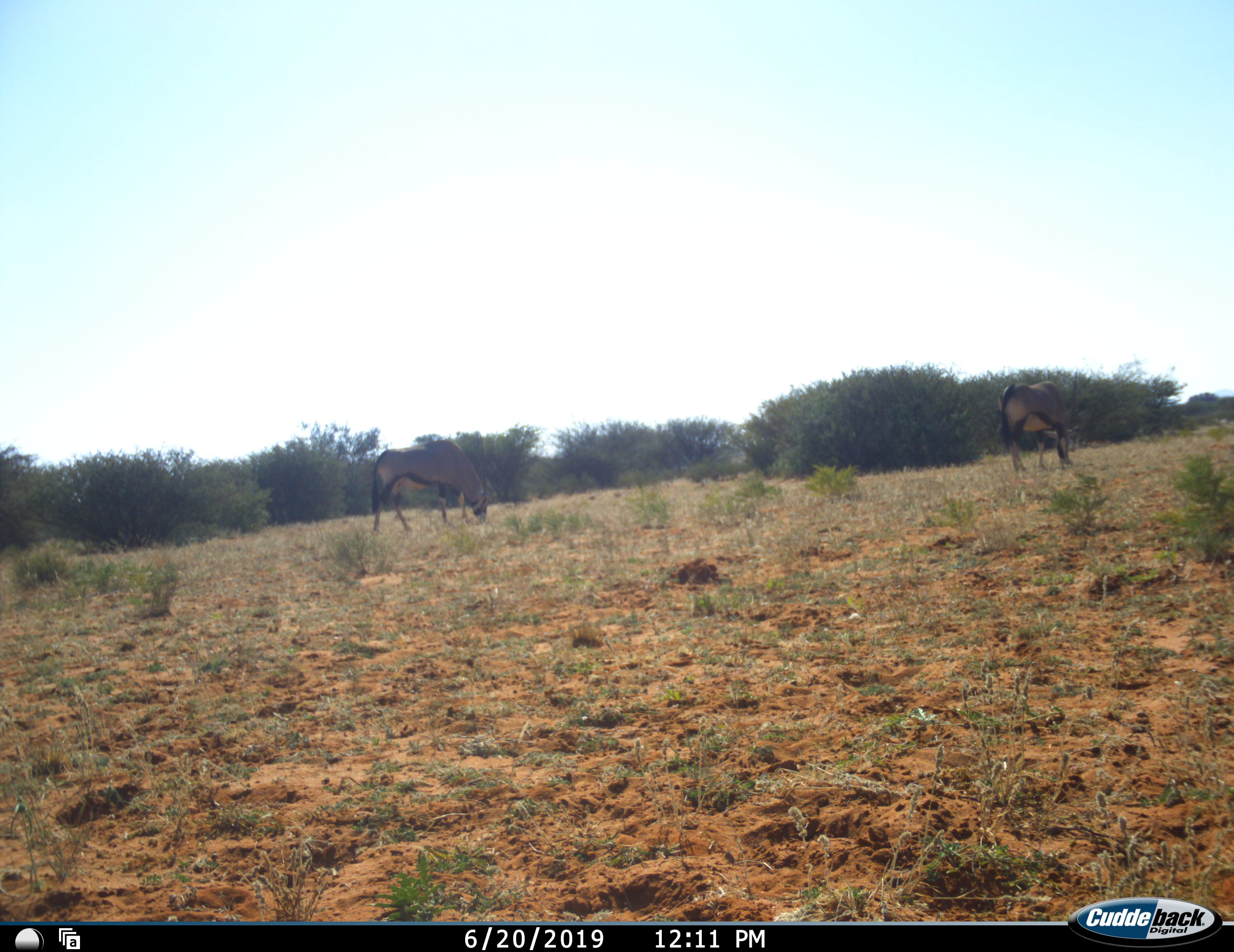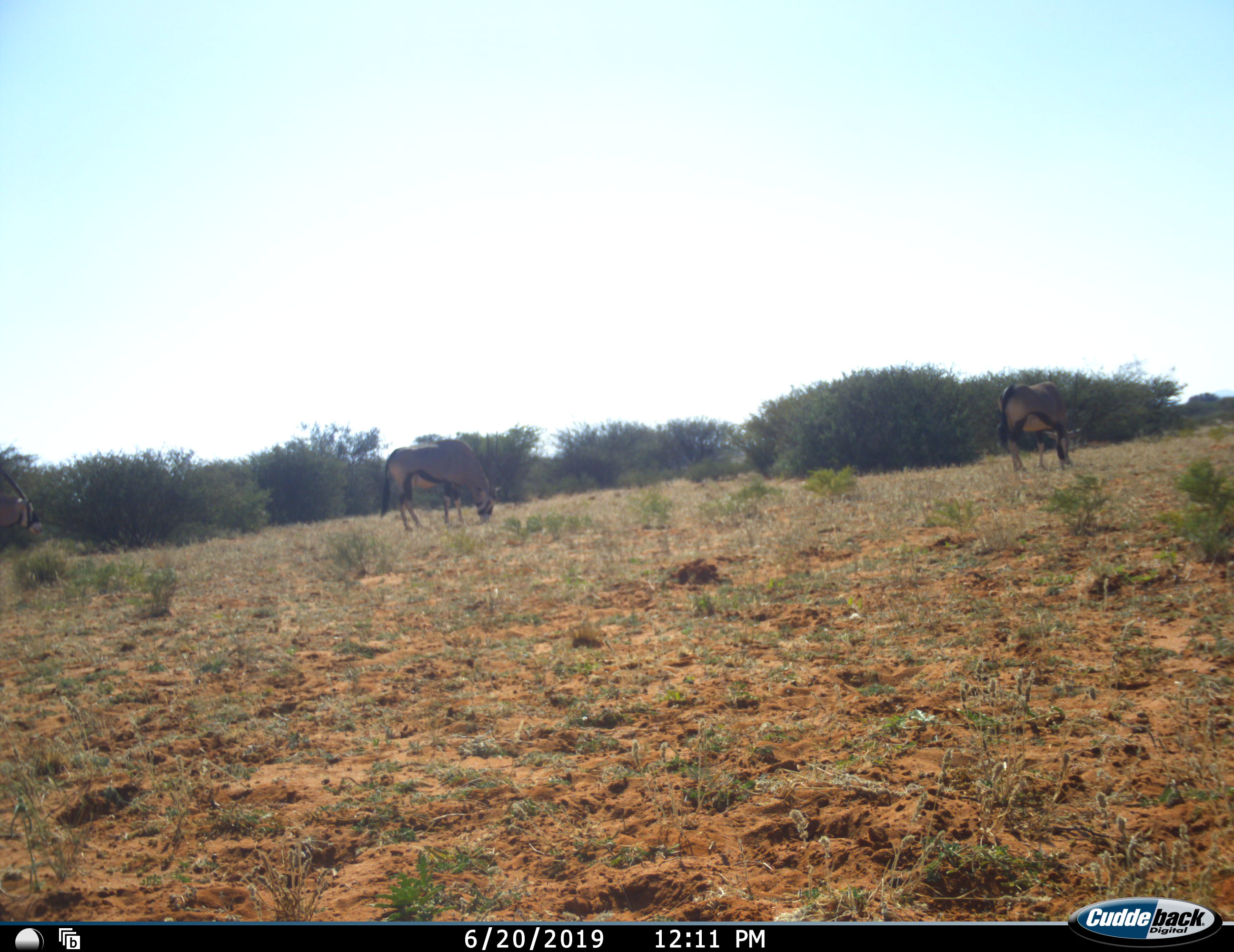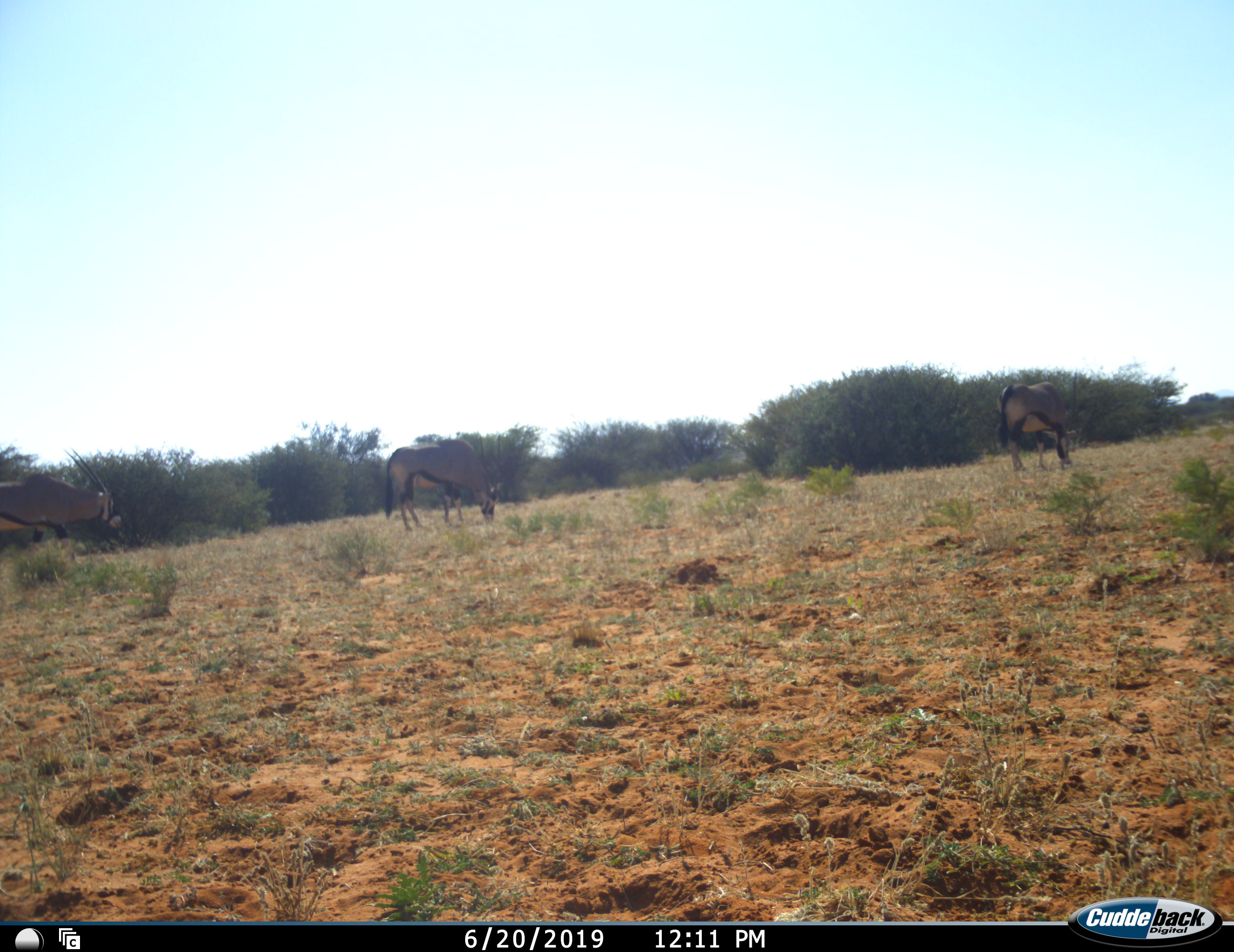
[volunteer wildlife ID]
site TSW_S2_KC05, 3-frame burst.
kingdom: Animalia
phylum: Chordata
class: Mammalia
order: Artiodactyla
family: Bovidae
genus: Oryx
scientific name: Oryx gazella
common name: gemsbok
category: oryx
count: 3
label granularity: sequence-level